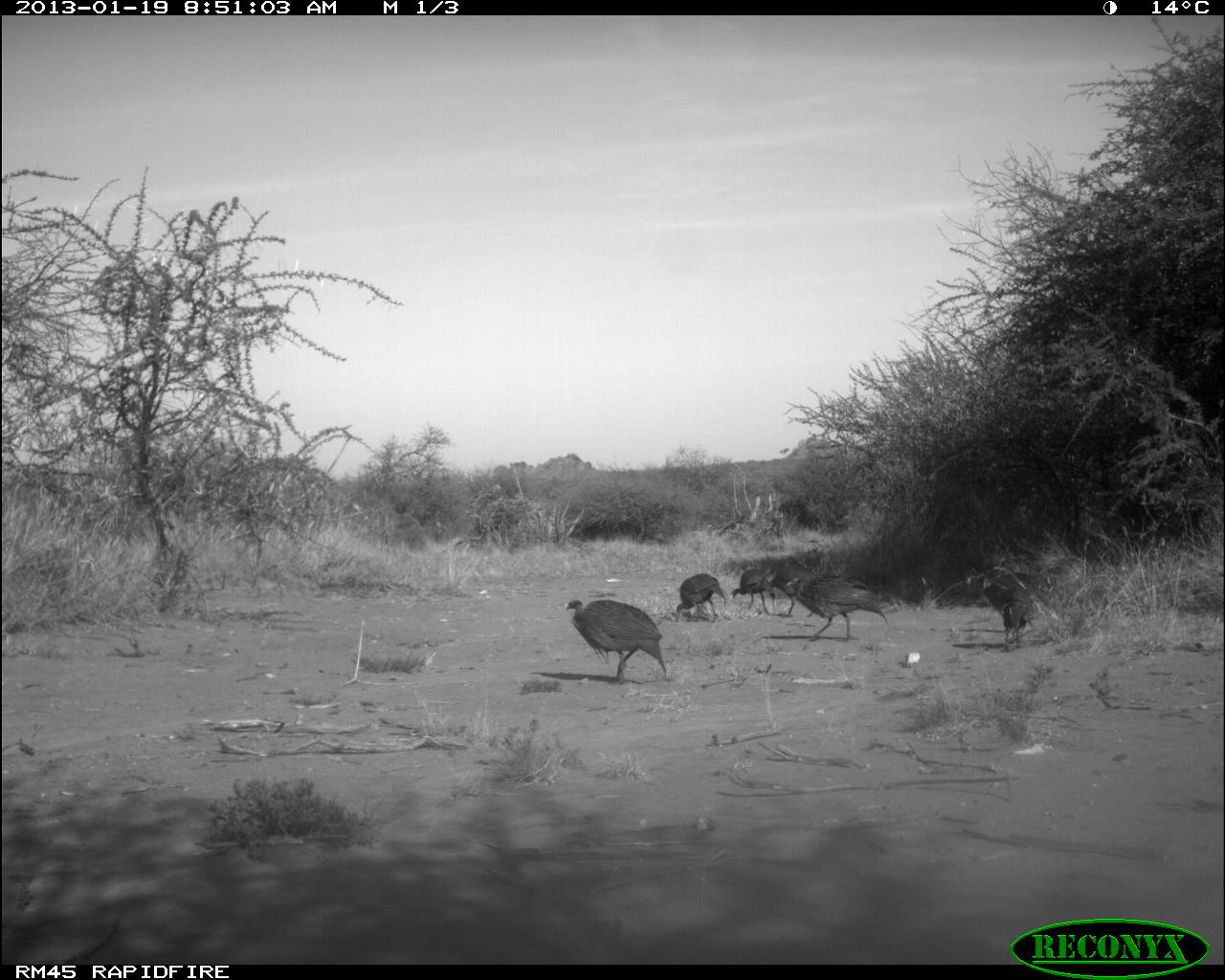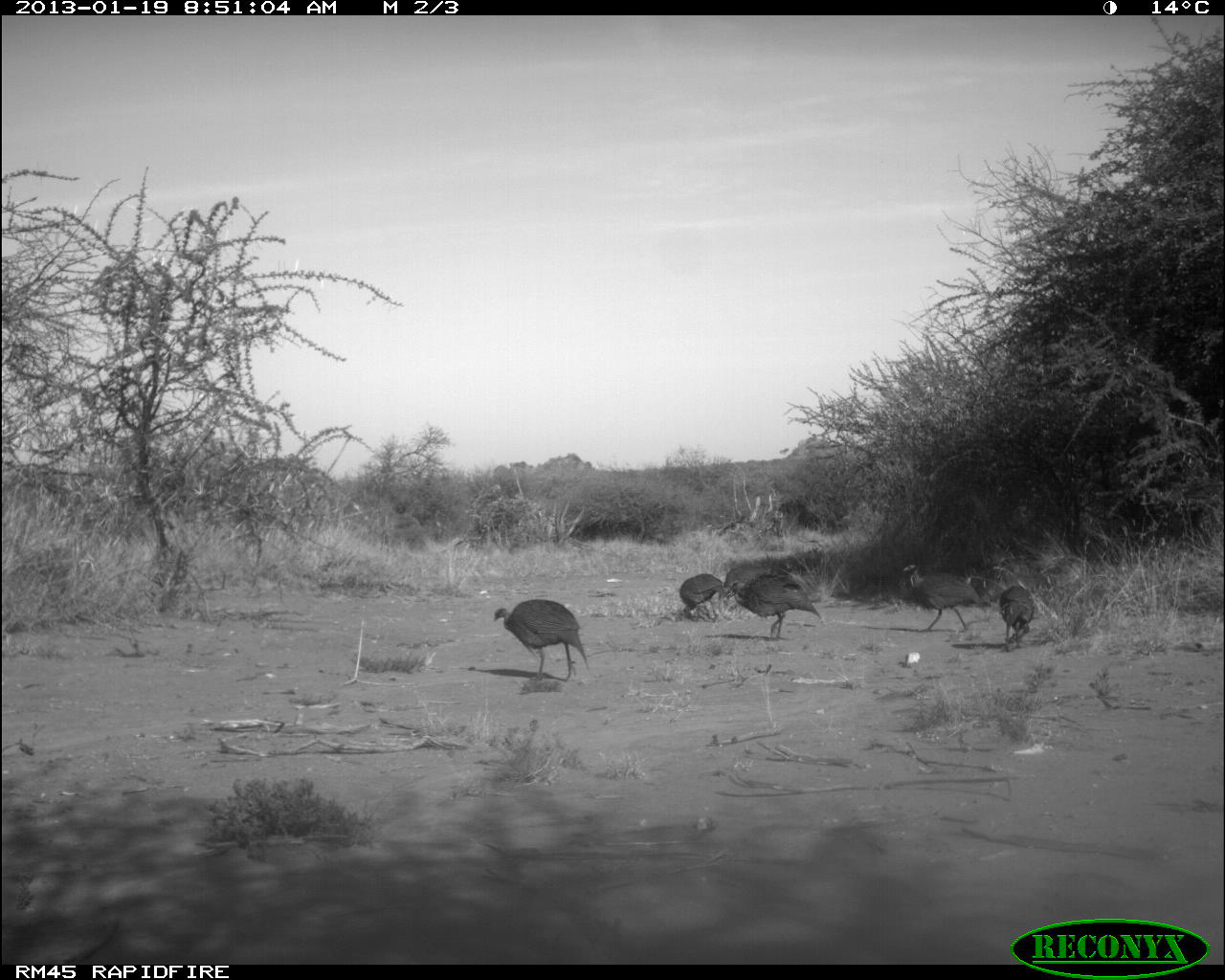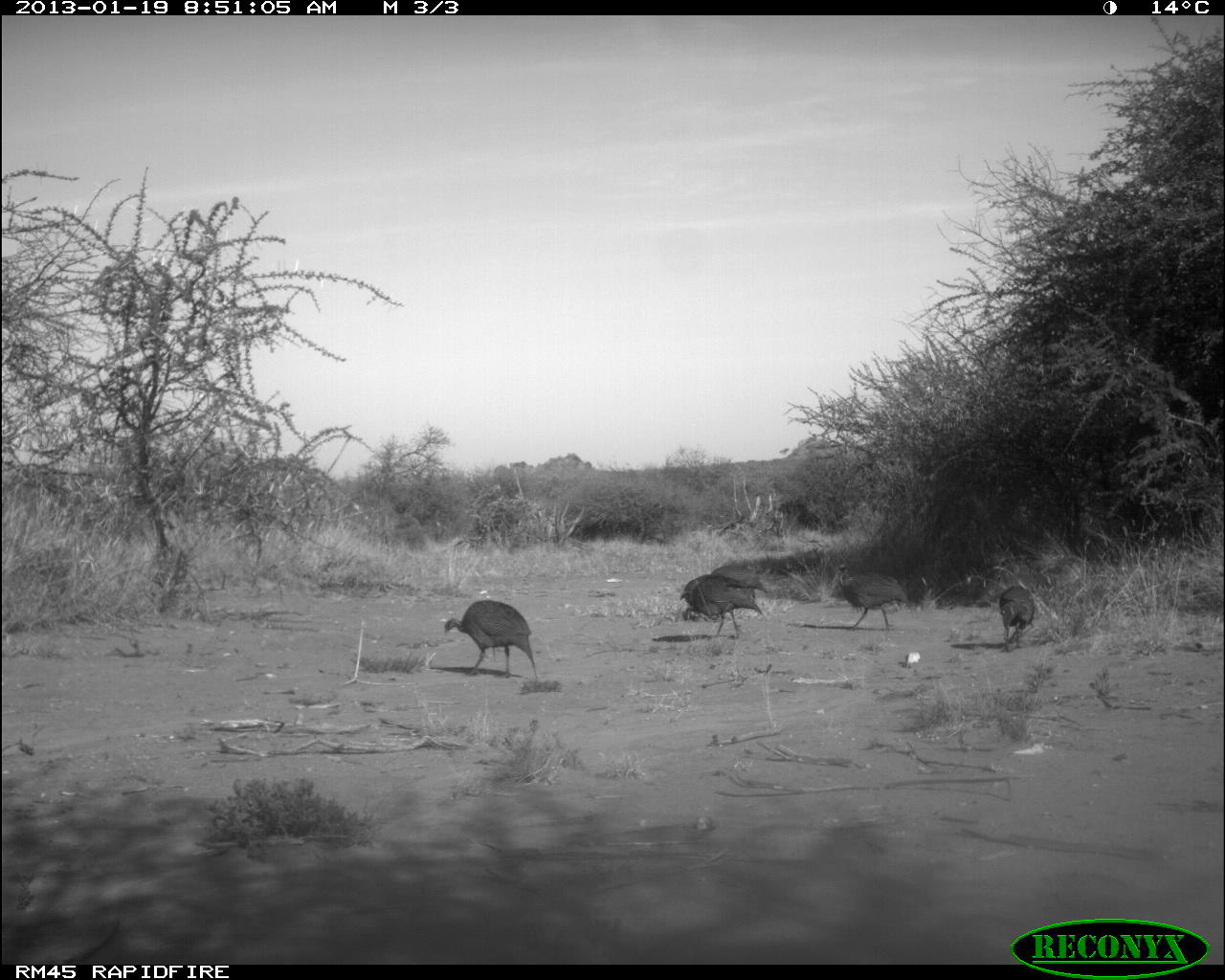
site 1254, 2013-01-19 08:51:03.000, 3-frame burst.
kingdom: Animalia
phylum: Chordata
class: Aves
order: Galliformes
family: Numididae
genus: Acryllium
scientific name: Acryllium vulturinum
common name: vulturine guineafowl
Acryllium vulturinum (vulturine guineafowl), count 7.